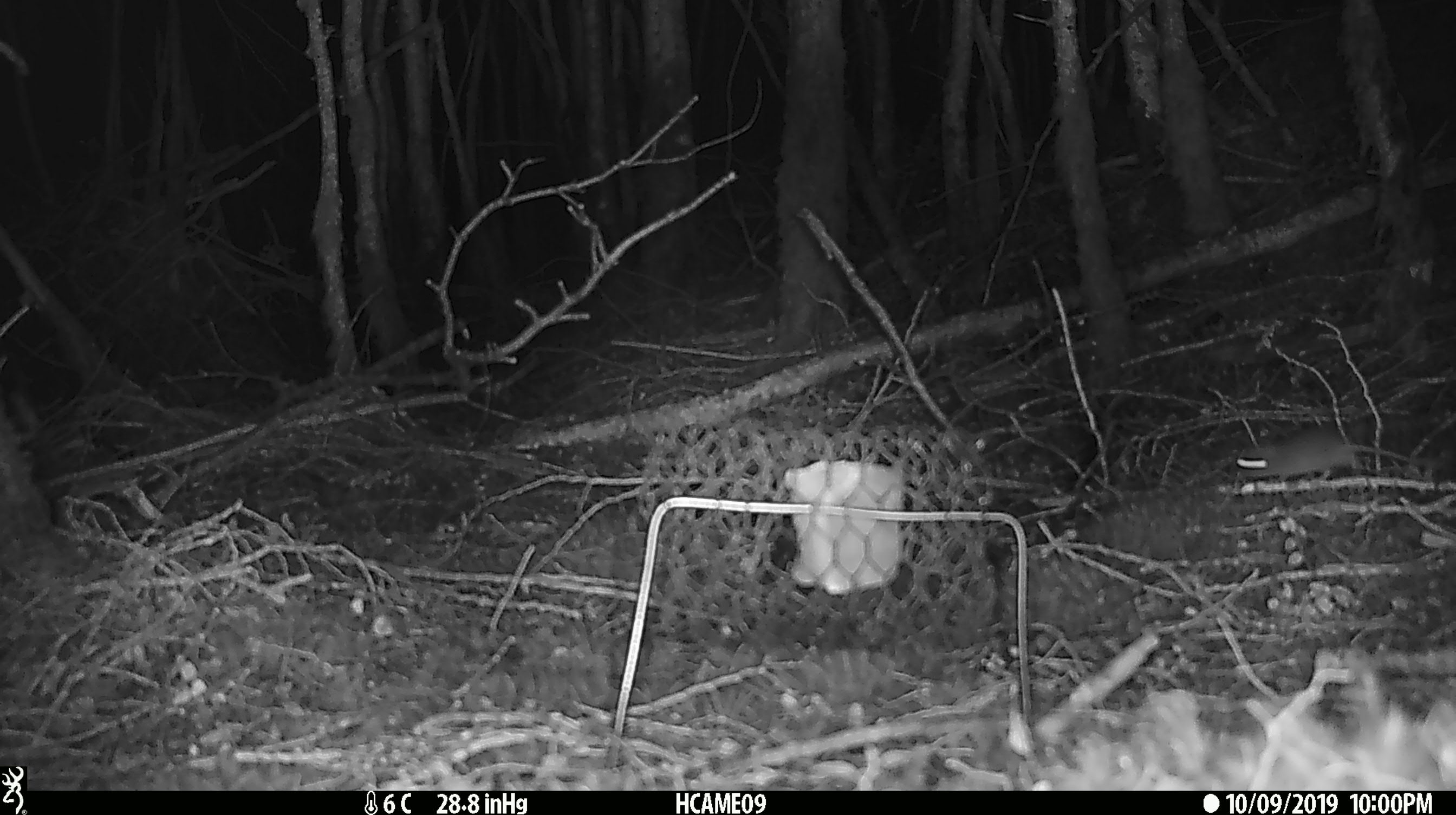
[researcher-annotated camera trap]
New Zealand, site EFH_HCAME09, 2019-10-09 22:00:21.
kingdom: Animalia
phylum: Chordata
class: Mammalia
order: Rodentia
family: Muridae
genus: Mus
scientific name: Mus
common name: mouse